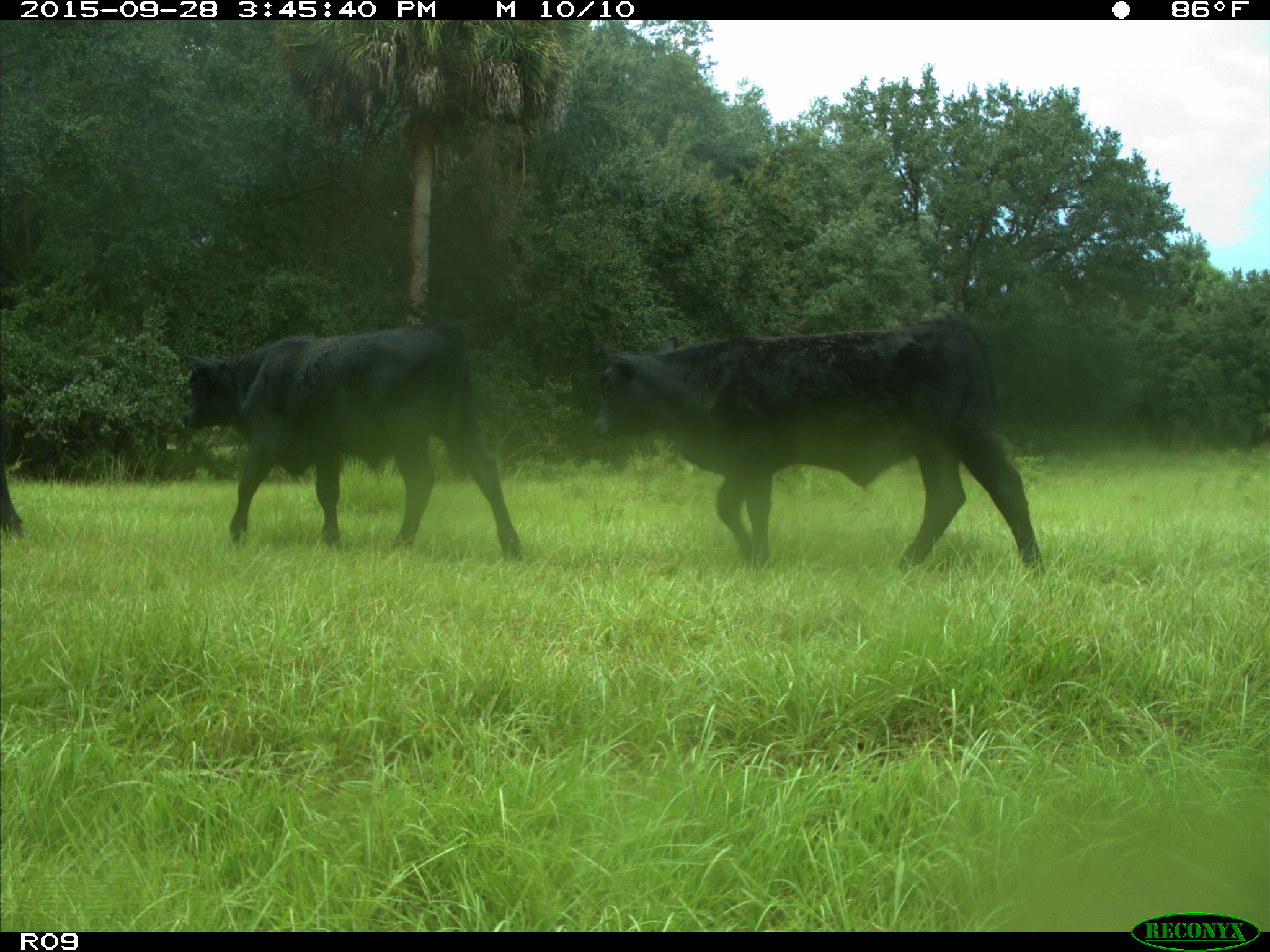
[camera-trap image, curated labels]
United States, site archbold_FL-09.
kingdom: Animalia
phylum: Chordata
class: Mammalia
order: Artiodactyla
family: Bovidae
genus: Bos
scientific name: Bos taurus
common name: domestic cow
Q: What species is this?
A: Bos taurus (domestic cow).